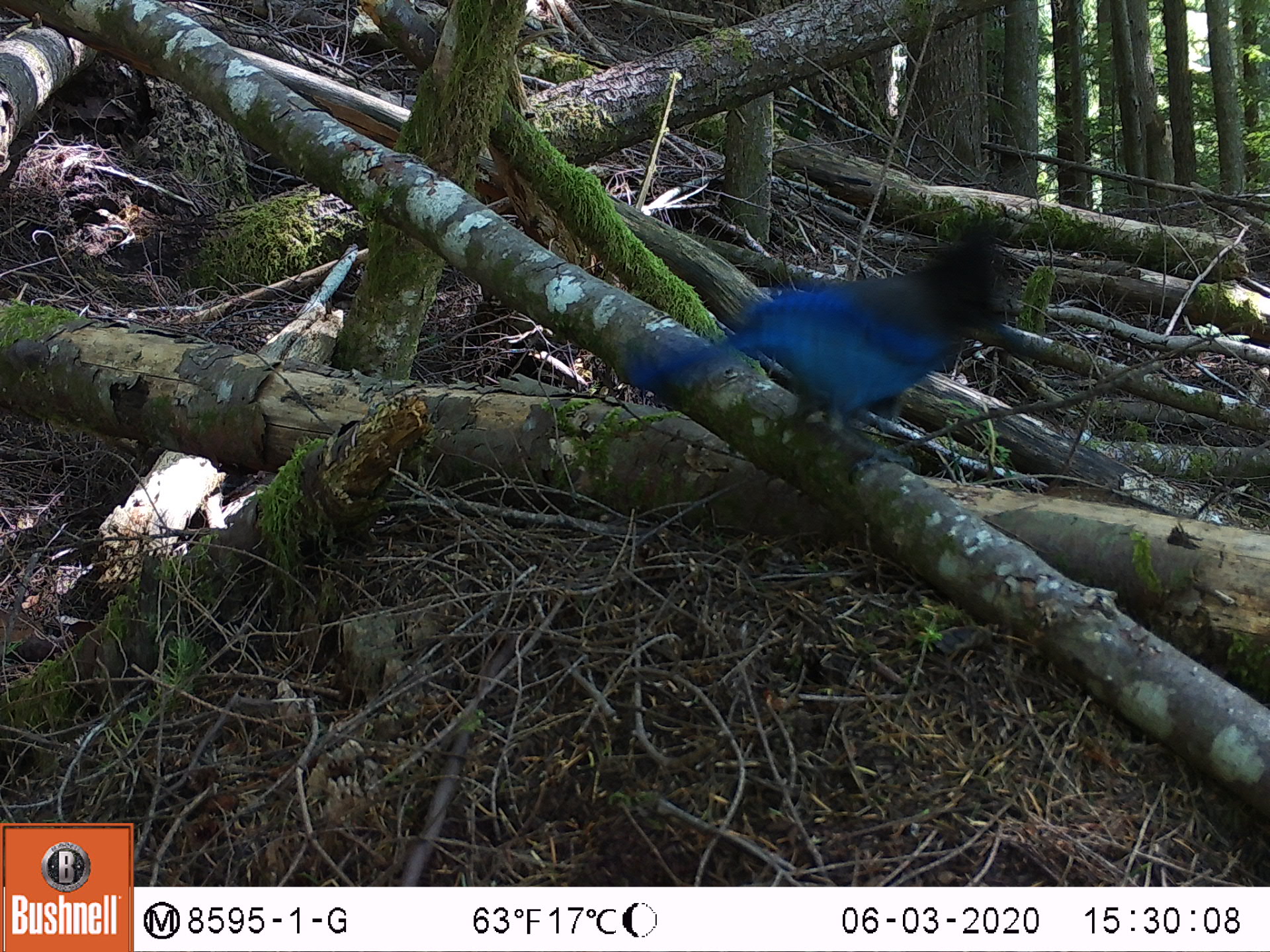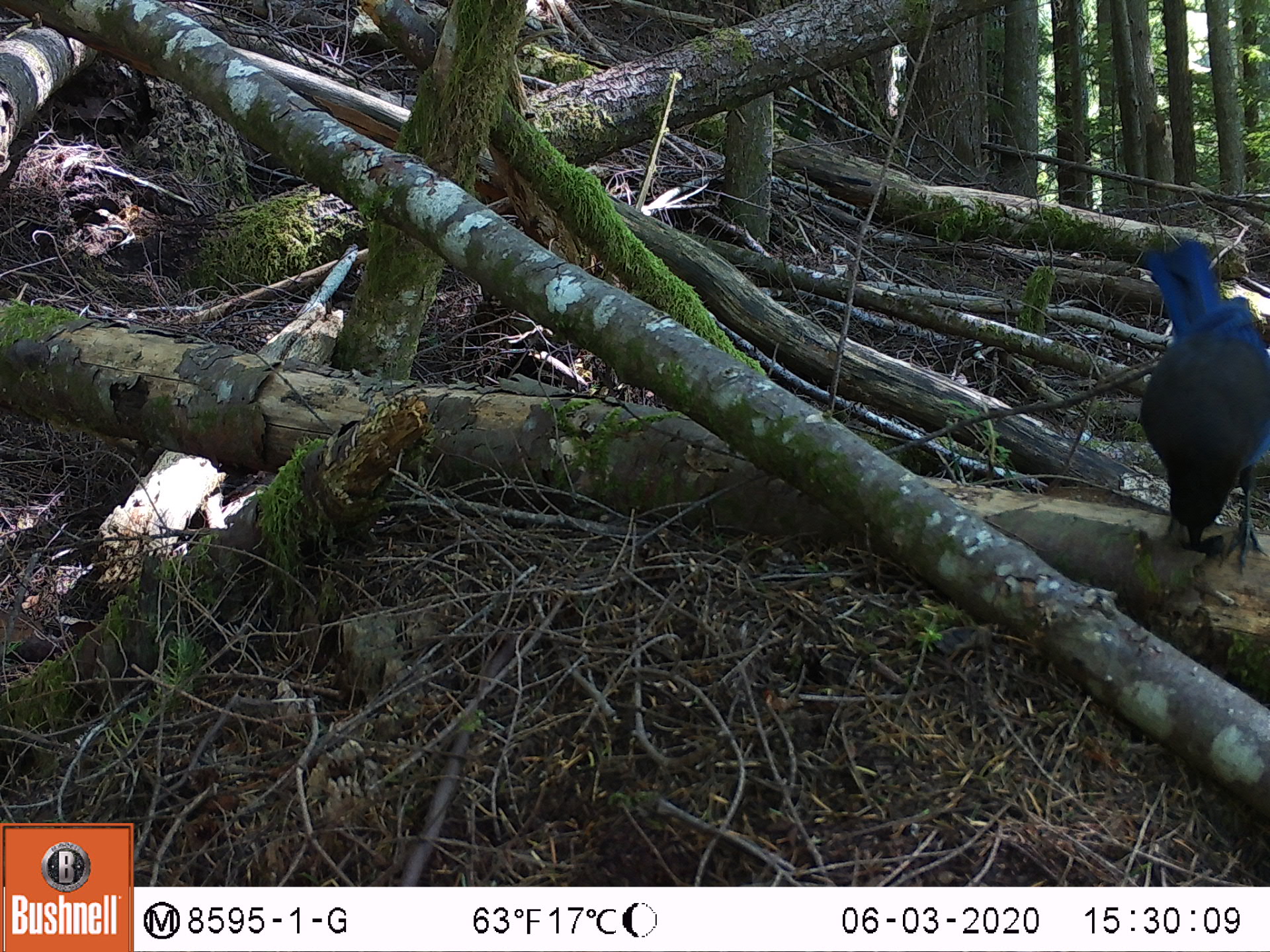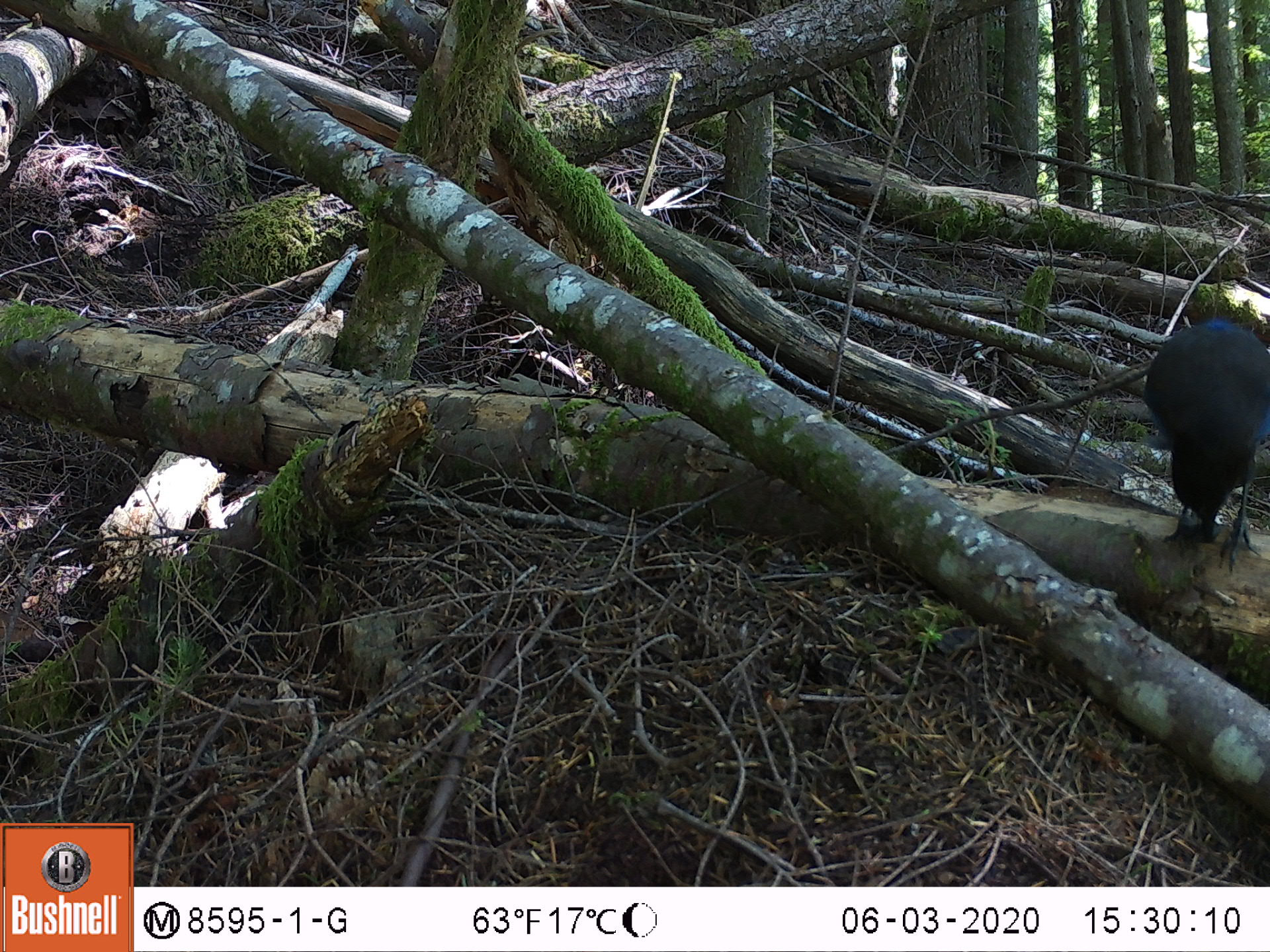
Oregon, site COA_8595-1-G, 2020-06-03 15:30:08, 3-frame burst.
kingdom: Animalia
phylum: Chordata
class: Aves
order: Passeriformes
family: Corvidae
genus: Cyanocitta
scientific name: Cyanocitta stelleri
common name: steller's jay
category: stellers jay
Stellers jay (steller's jay) (Cyanocitta stelleri).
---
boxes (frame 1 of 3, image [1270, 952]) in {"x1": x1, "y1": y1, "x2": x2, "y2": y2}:
stellers jay: {"x1": 629, "y1": 221, "x2": 1016, "y2": 435}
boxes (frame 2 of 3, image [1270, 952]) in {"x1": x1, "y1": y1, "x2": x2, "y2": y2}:
stellers jay: {"x1": 1139, "y1": 233, "x2": 1263, "y2": 564}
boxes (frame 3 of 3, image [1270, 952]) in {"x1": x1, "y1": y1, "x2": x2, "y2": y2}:
stellers jay: {"x1": 1147, "y1": 302, "x2": 1263, "y2": 557}